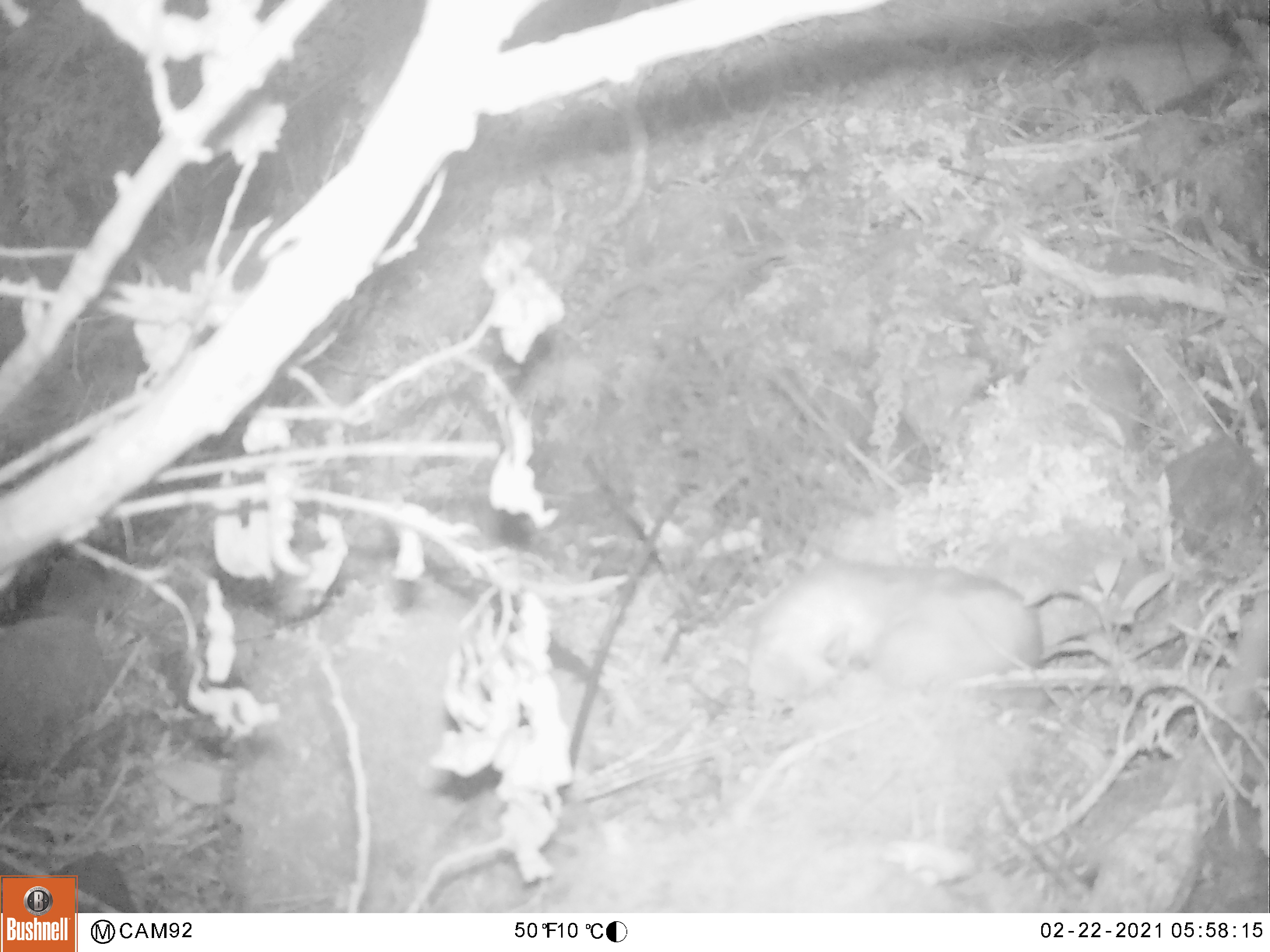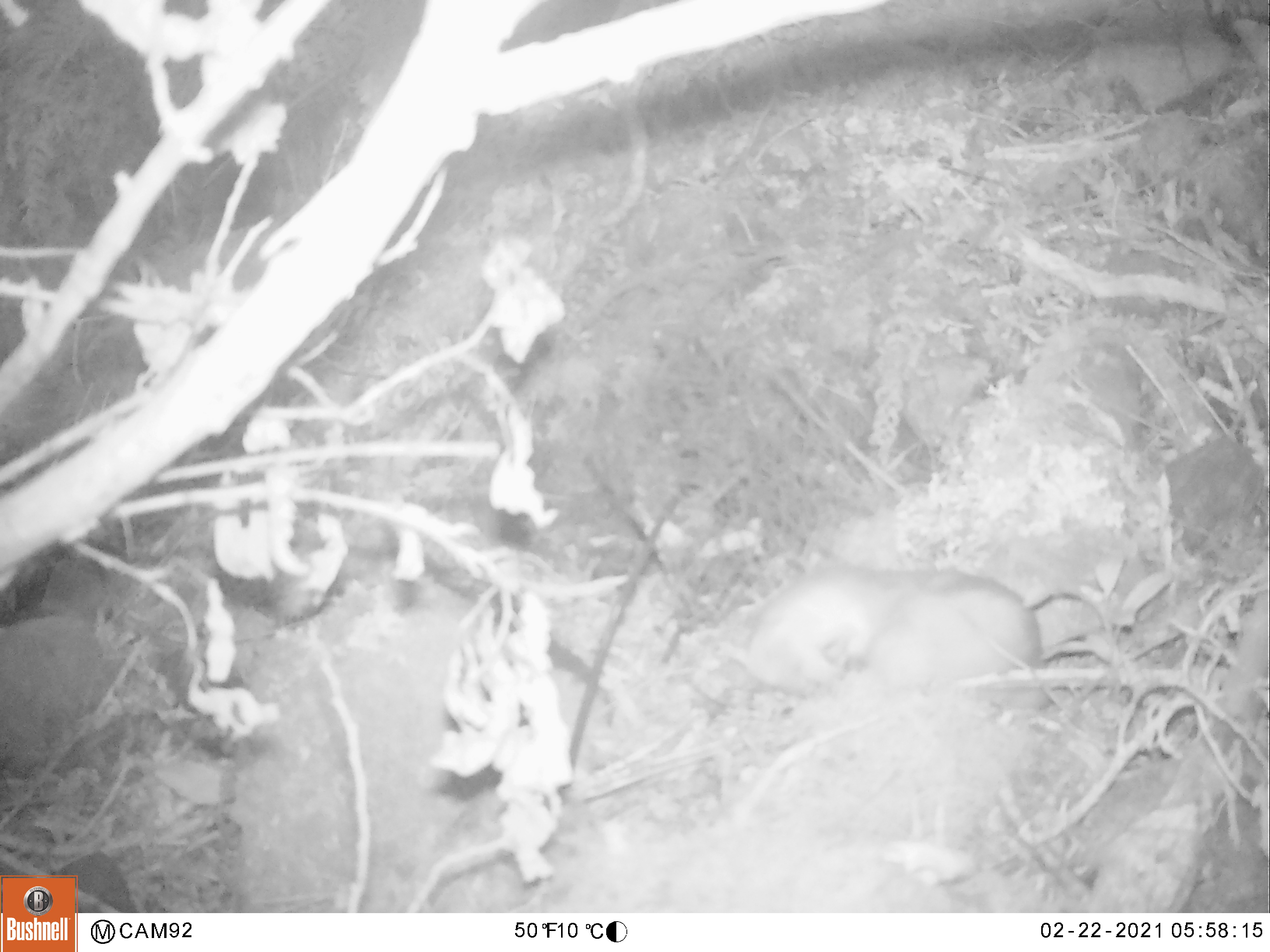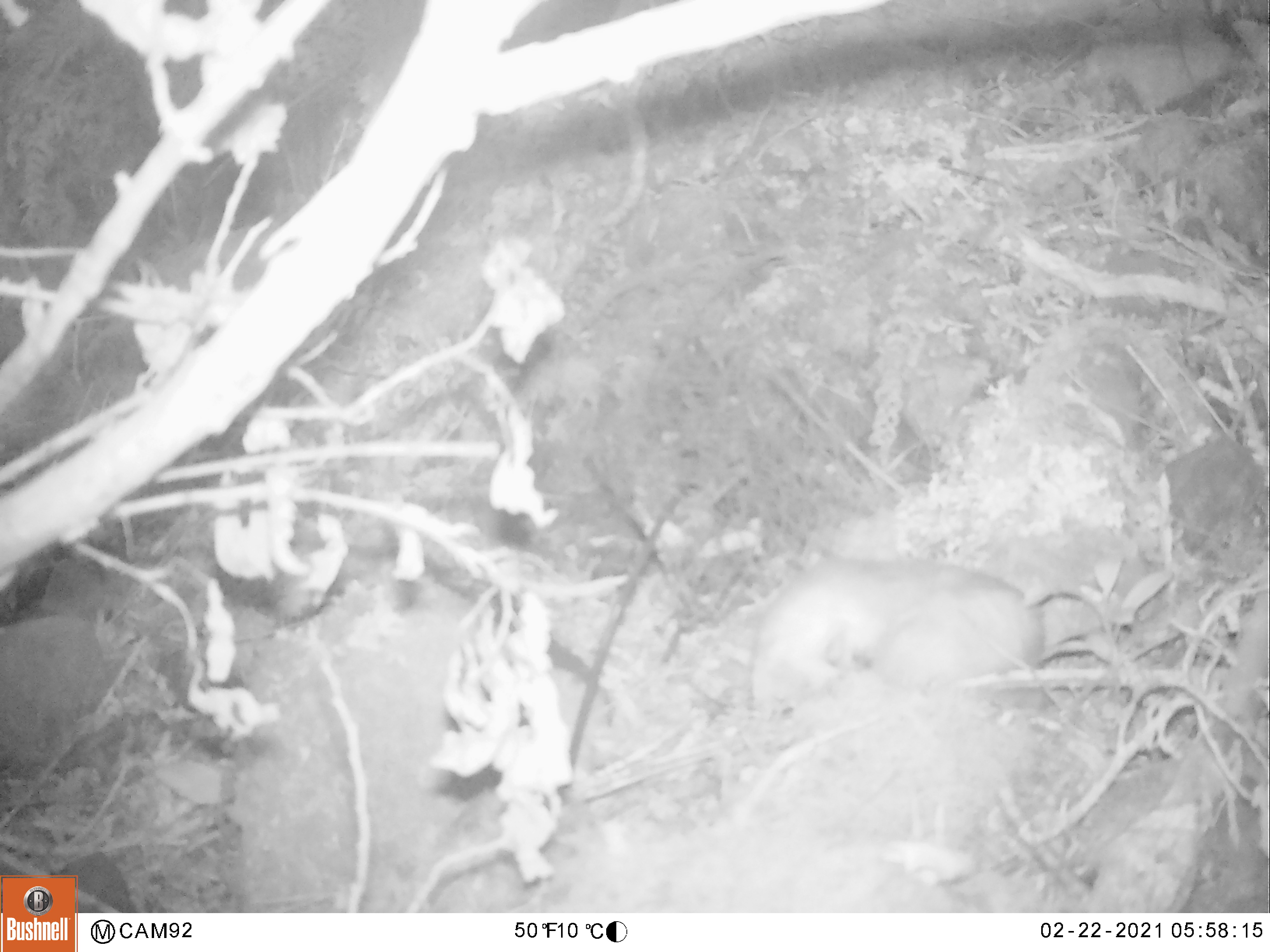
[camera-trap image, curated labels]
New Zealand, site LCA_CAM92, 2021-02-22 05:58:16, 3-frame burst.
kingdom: Animalia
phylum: Chordata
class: Mammalia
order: Carnivora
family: Mustelidae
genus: Mustela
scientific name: Mustela erminea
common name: stoat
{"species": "stoat (Mustela erminea)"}